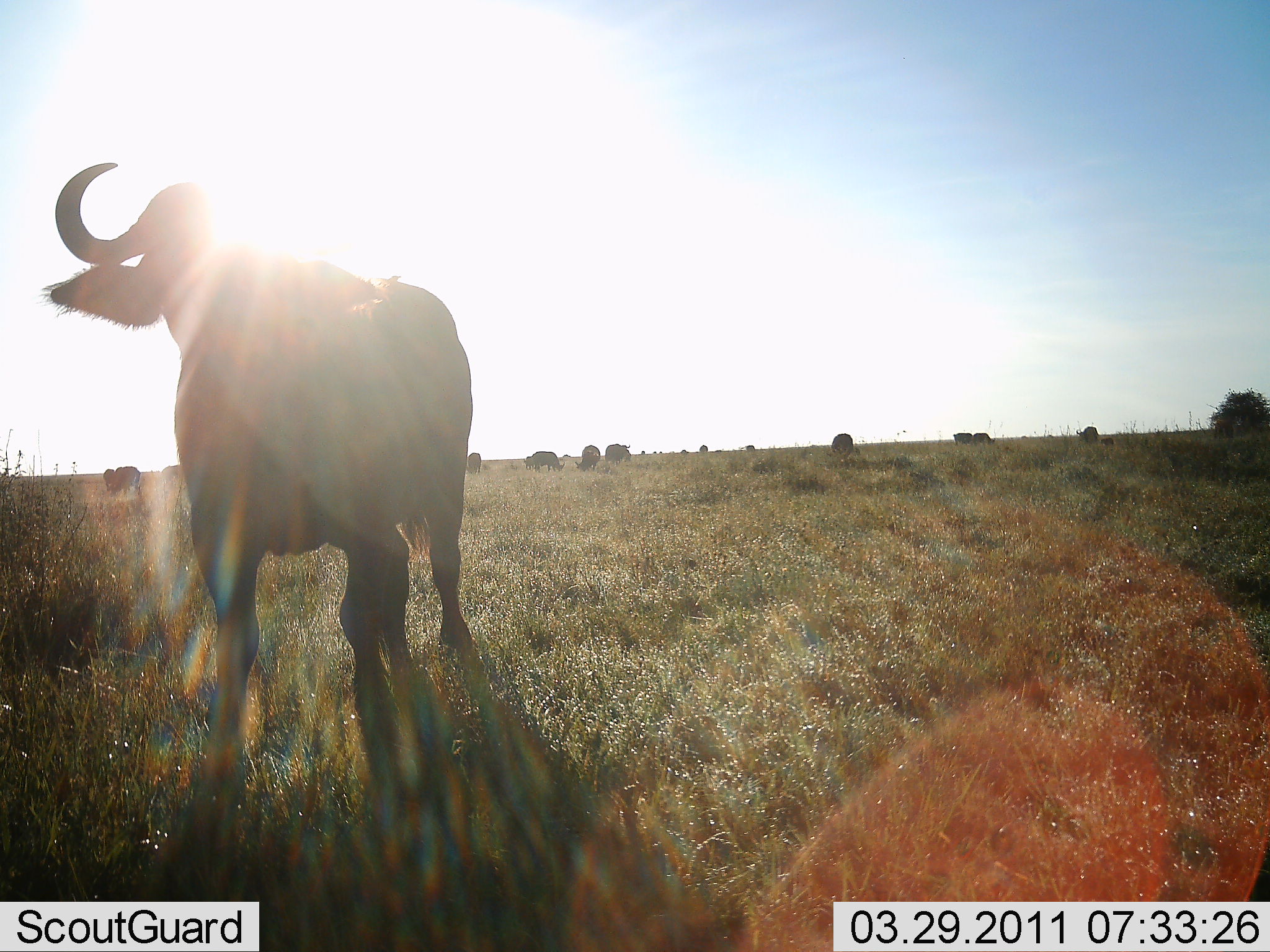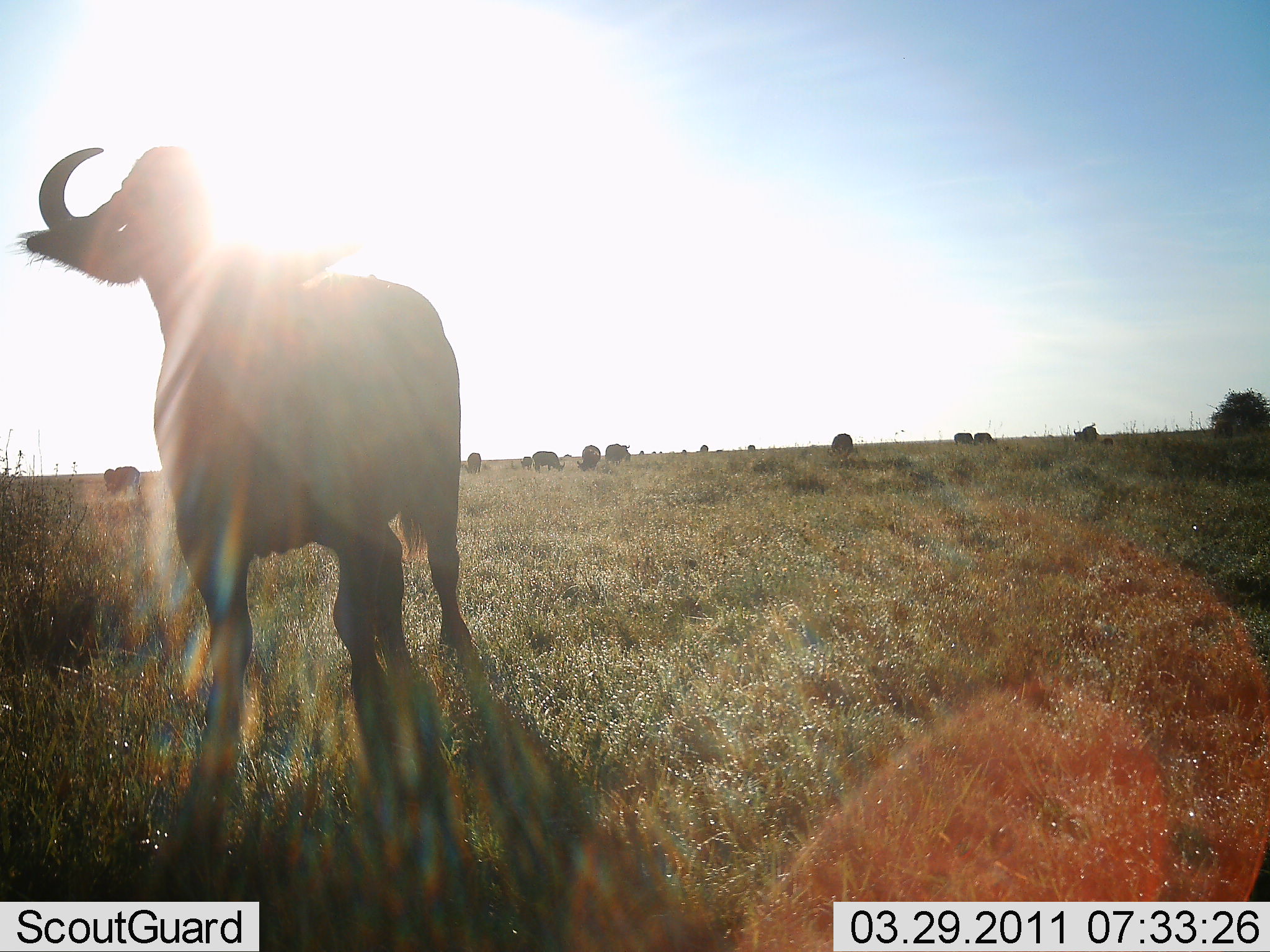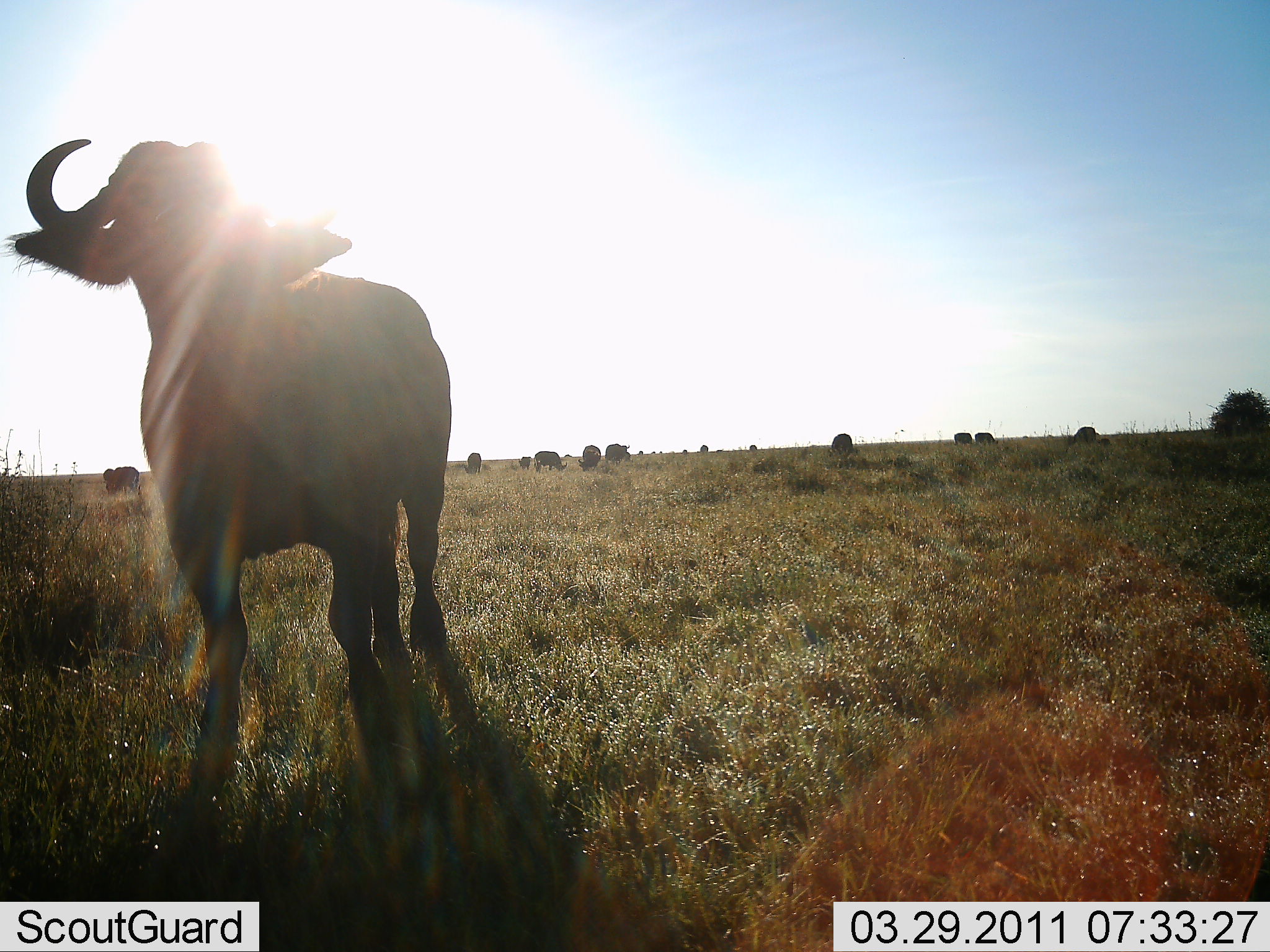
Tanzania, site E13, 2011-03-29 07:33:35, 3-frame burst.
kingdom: Animalia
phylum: Chordata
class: Mammalia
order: Artiodactyla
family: Bovidae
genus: Connochaetes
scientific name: Connochaetes taurinus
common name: blue wildebeest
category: wildebeest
Wildebeest (blue wildebeest) (Connochaetes taurinus), count 10. Behavior (volunteer vote fractions): standing 73%, resting 0%, moving 18%, interacting 0%. Young present (vote fraction): 0%. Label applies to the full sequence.